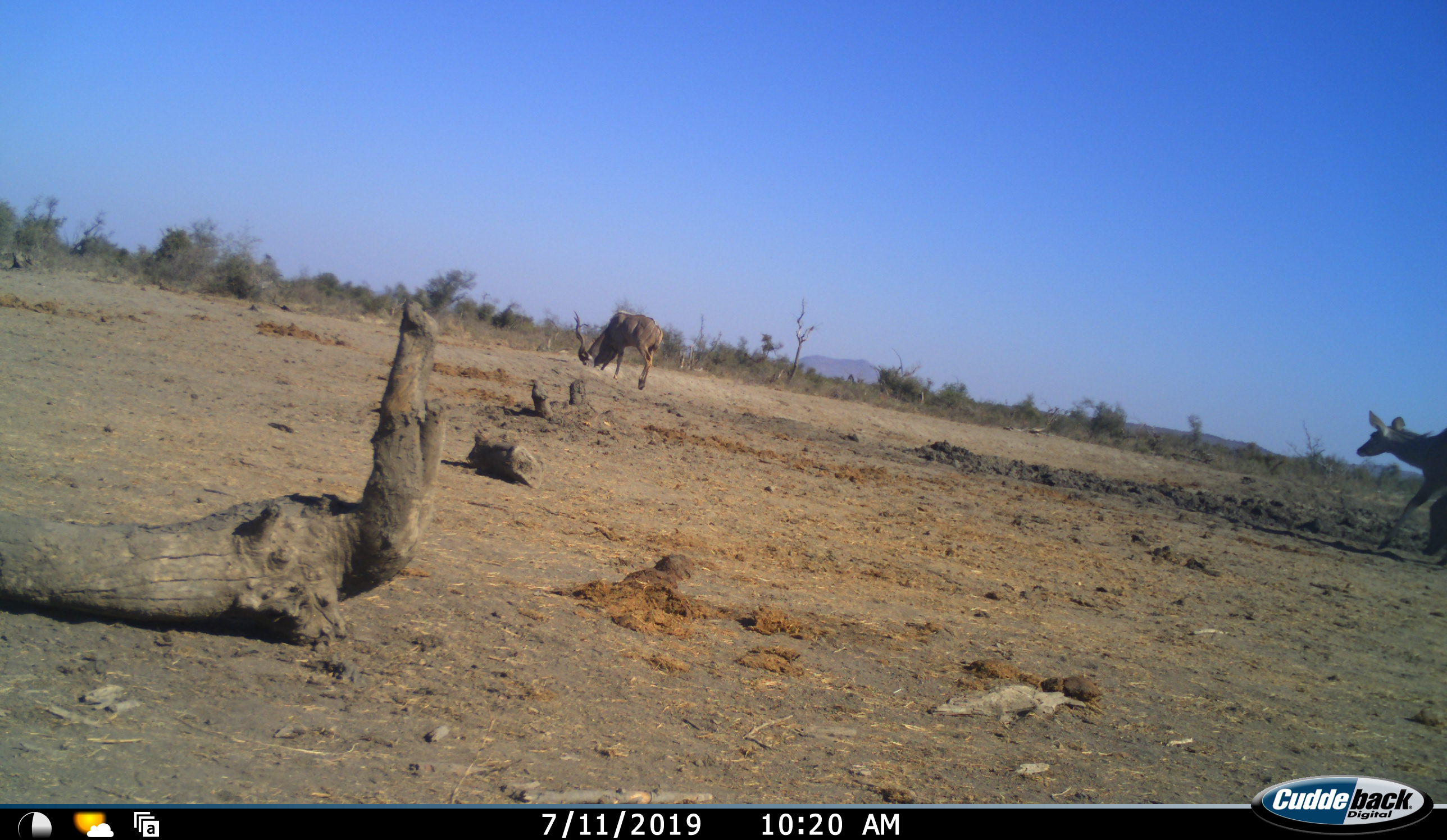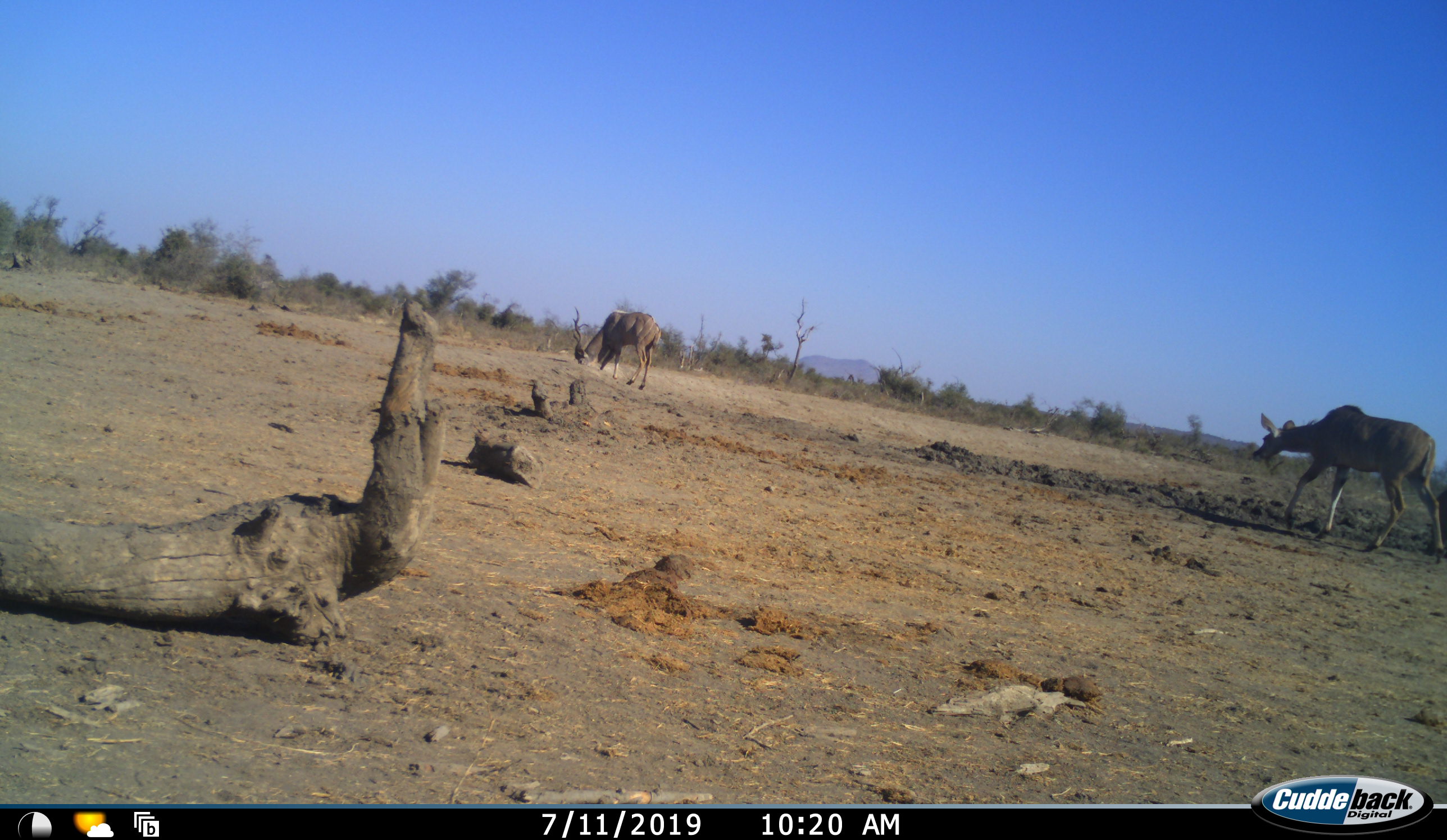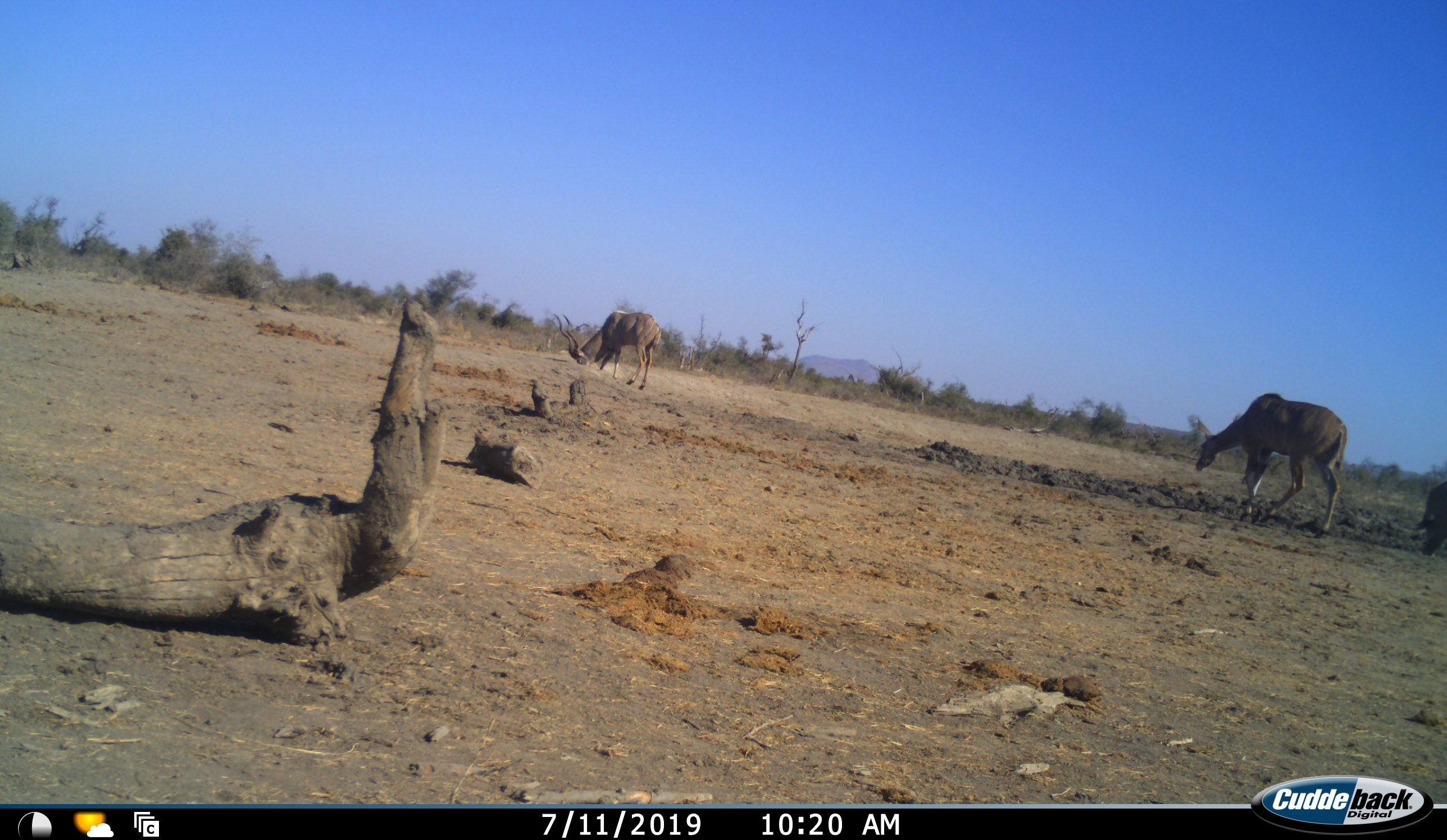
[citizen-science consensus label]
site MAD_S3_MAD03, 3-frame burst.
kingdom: Animalia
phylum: Chordata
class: Mammalia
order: Artiodactyla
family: Bovidae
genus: Tragelaphus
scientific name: Tragelaphus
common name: kudu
Kudu (Tragelaphus), count 2. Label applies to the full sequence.